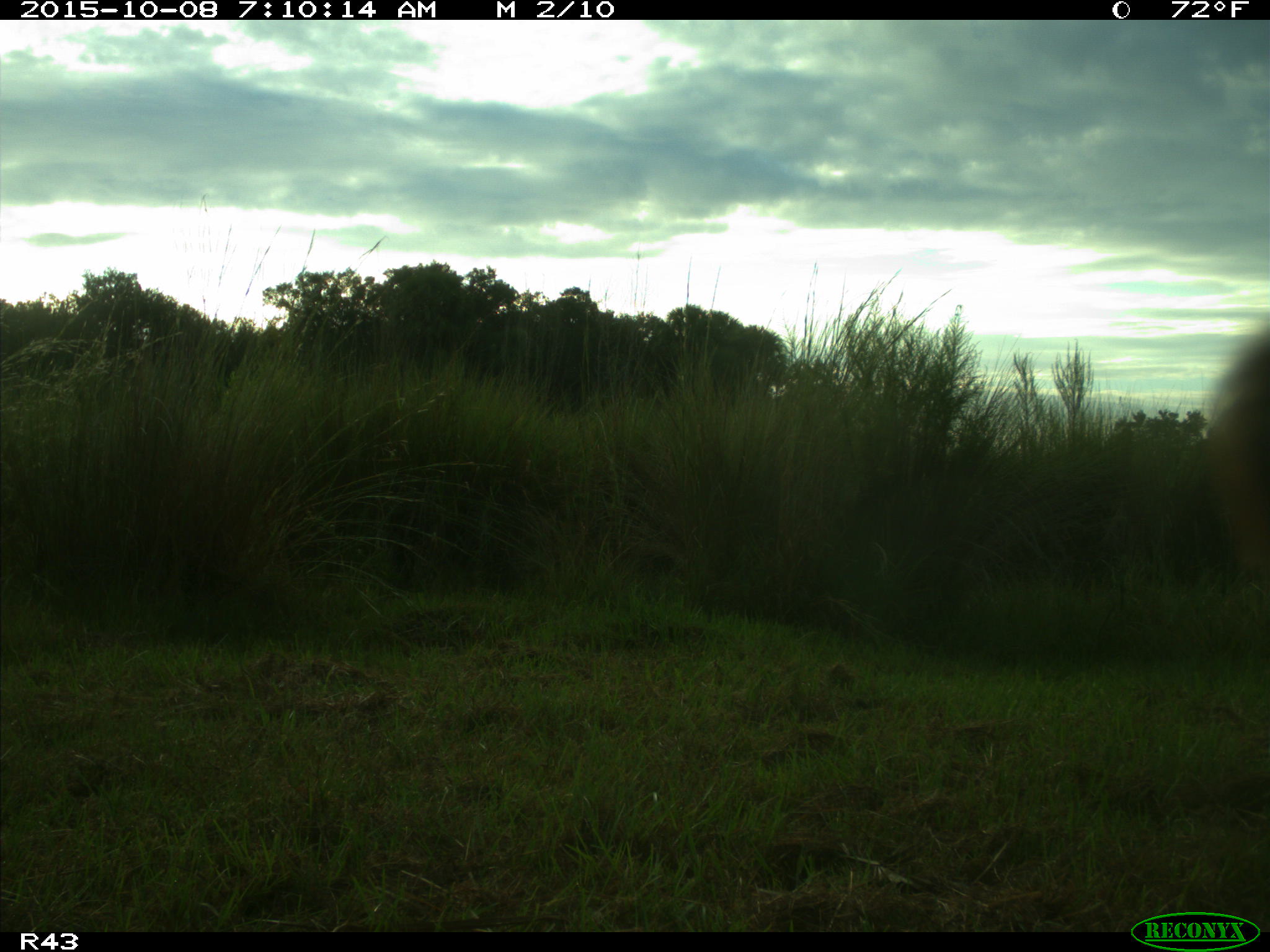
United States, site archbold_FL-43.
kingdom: Animalia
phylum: Chordata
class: Mammalia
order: Artiodactyla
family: Bovidae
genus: Bos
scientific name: Bos taurus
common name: domestic cow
Bos taurus (domestic cow).